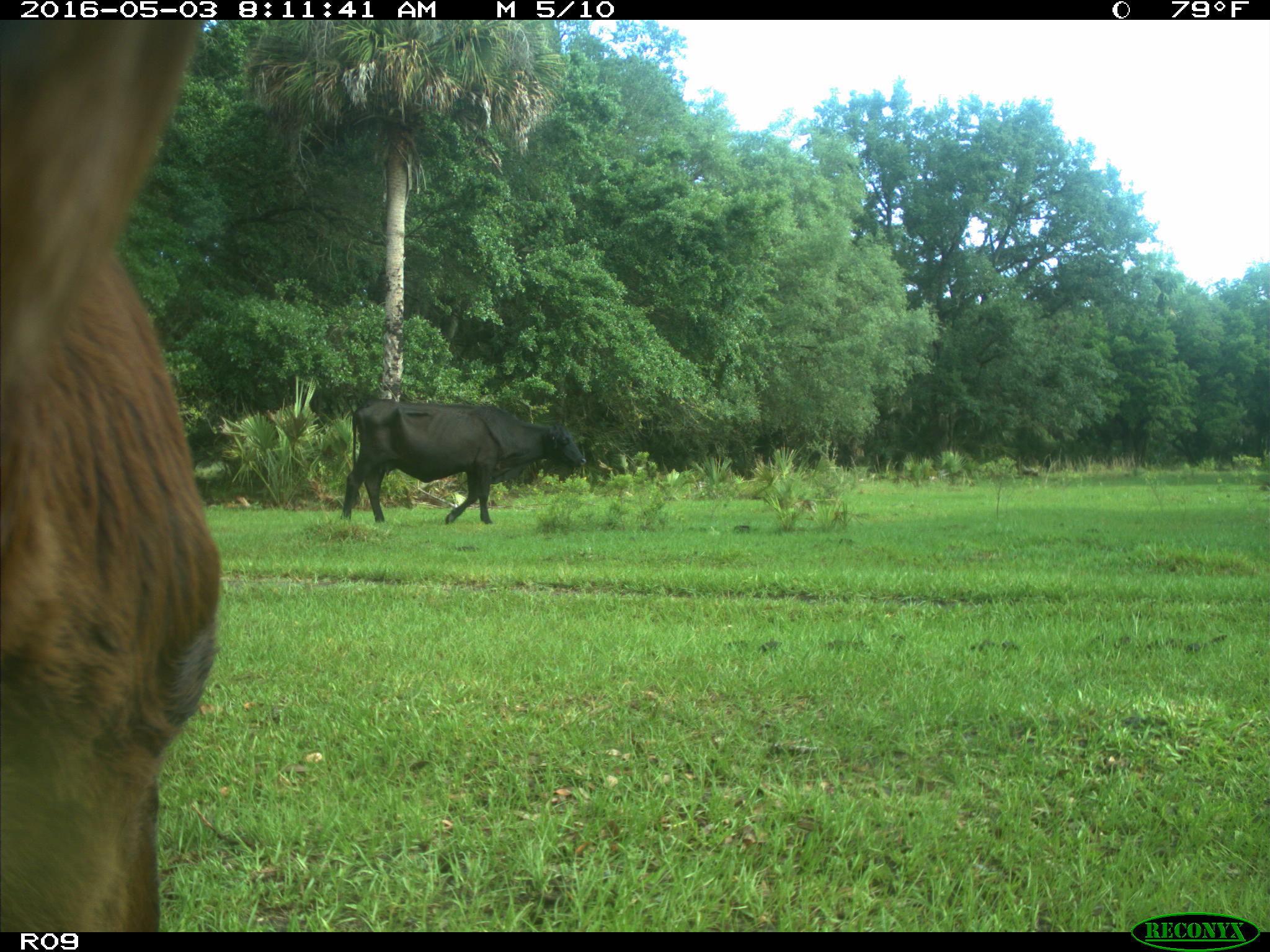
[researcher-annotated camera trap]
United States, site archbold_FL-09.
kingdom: Animalia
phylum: Chordata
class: Mammalia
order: Artiodactyla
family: Bovidae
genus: Bos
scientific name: Bos taurus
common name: domestic cow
Bos taurus (domestic cow).